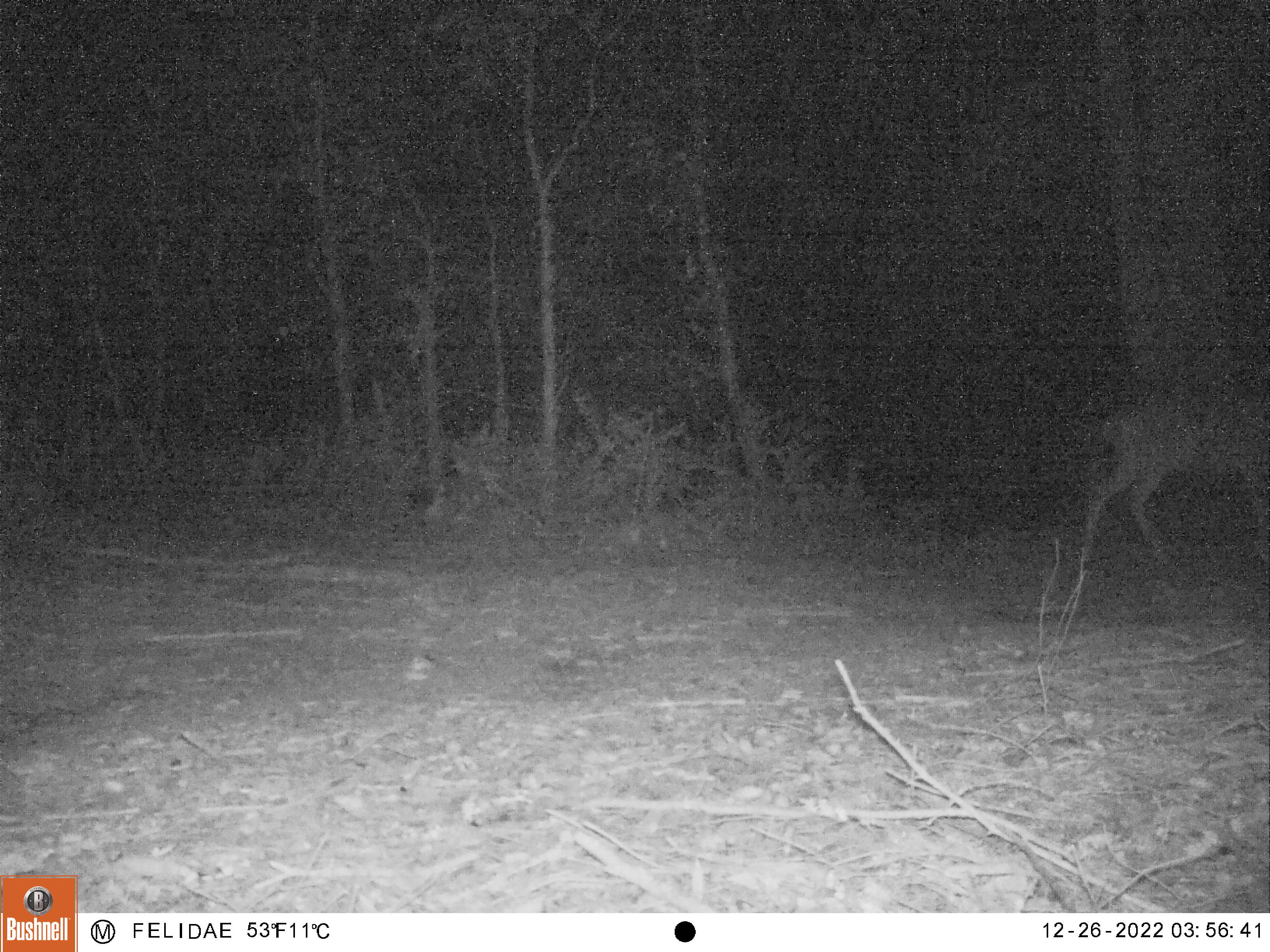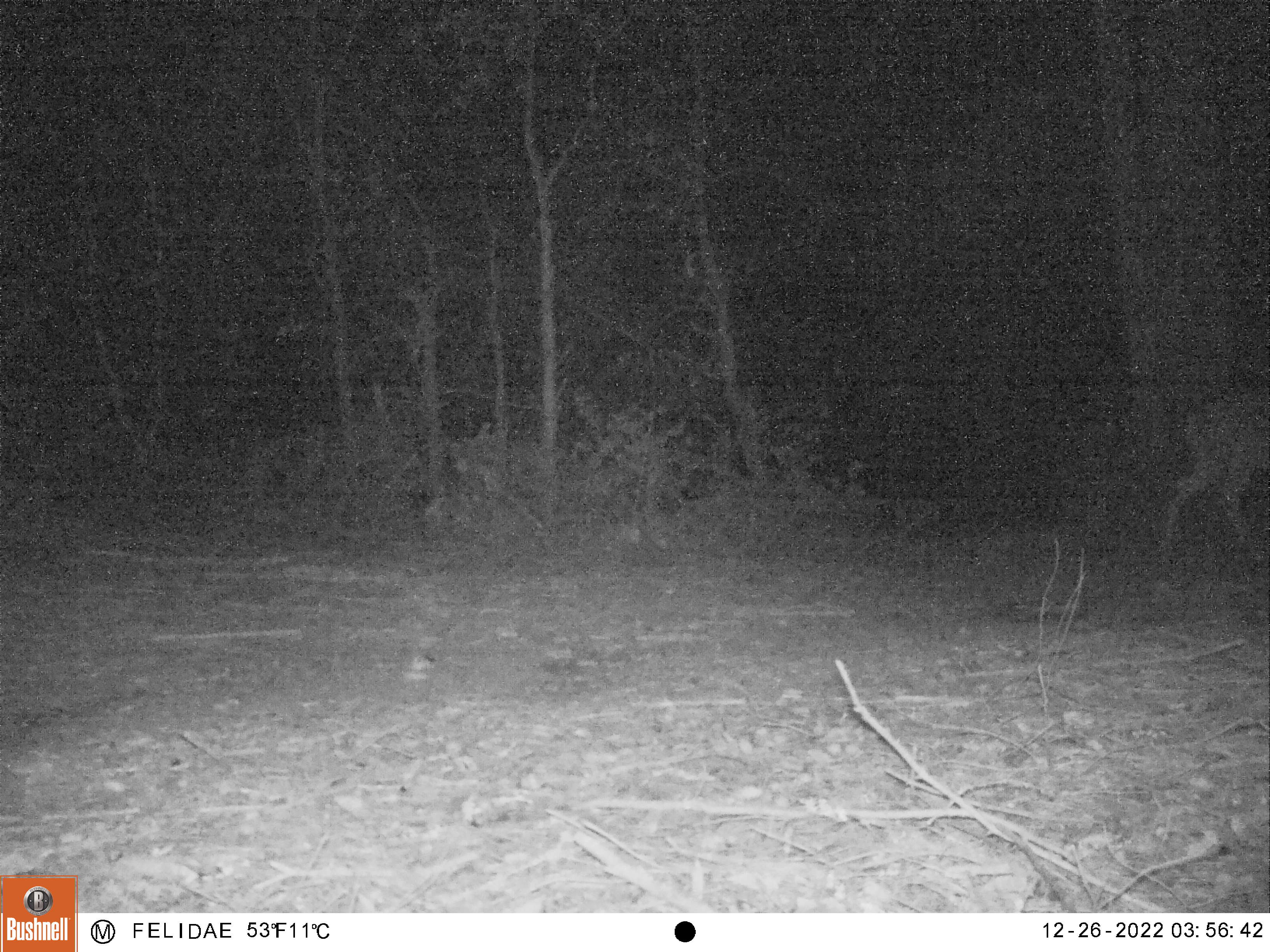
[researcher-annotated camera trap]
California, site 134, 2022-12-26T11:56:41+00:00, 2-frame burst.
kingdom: Animalia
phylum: Chordata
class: Mammalia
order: Artiodactyla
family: Cervidae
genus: Odocoileus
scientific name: Odocoileus hemionus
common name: mule deer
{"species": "mule deer (Odocoileus hemionus)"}